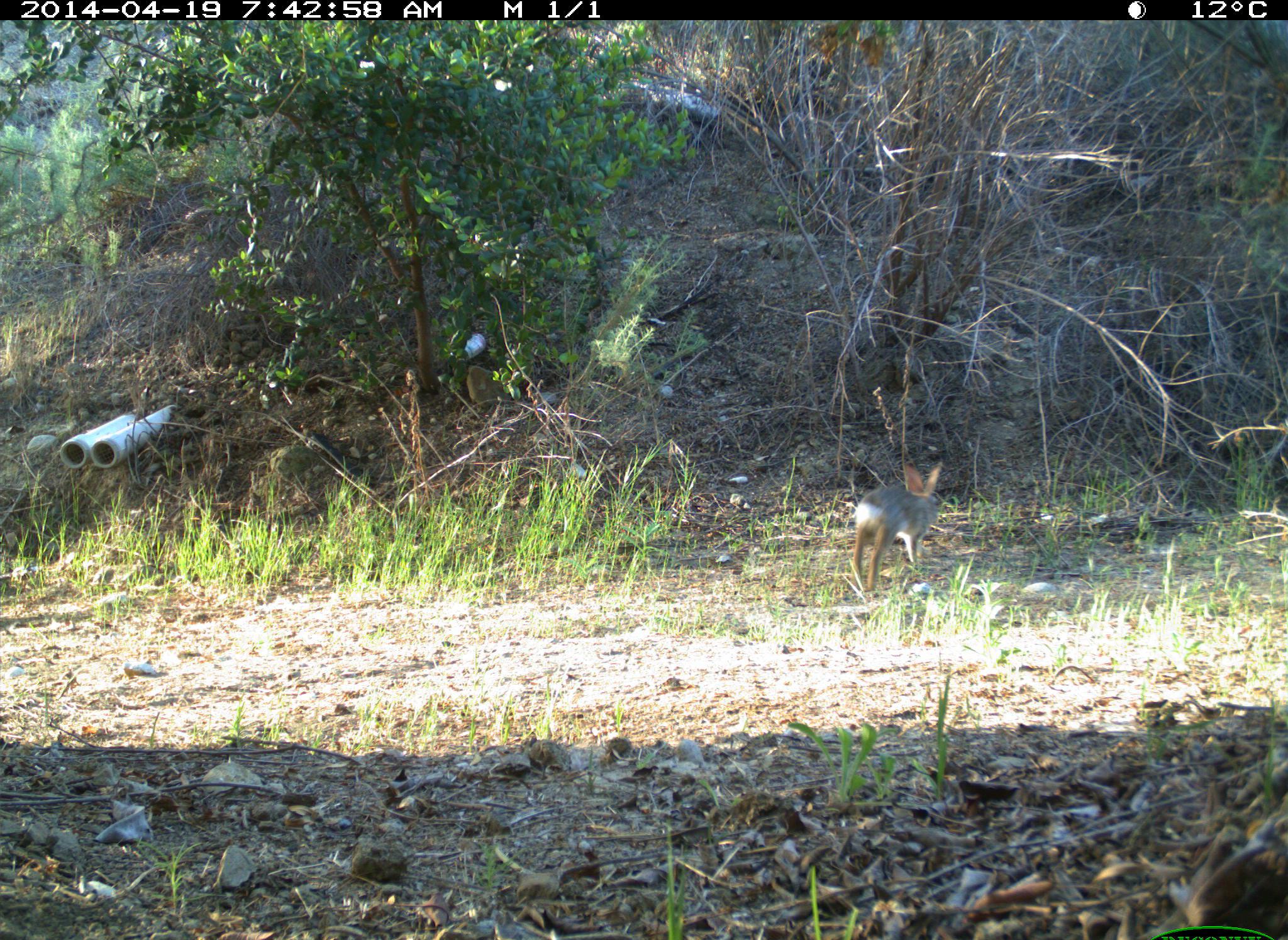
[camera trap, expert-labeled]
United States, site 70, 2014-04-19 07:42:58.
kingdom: Animalia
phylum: Chordata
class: Mammalia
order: Lagomorpha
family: Leporidae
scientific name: Leporidae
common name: rabbits and hares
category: rabbit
Rabbit (rabbits and hares) (Leporidae).